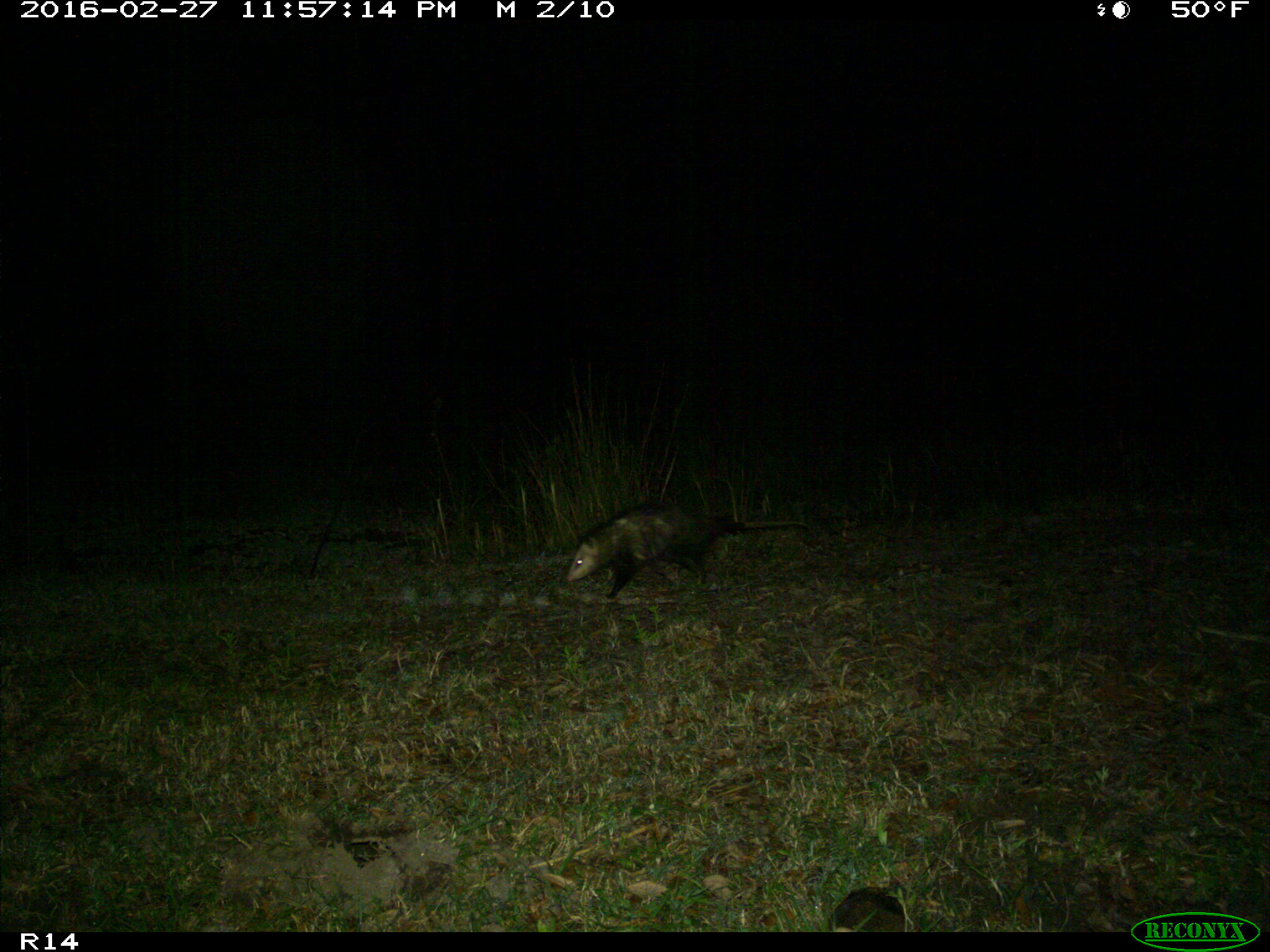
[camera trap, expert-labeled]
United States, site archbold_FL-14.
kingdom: Animalia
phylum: Chordata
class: Mammalia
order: Didelphimorphia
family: Didelphidae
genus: Didelphis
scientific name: Didelphis virginiana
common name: virginia opossum